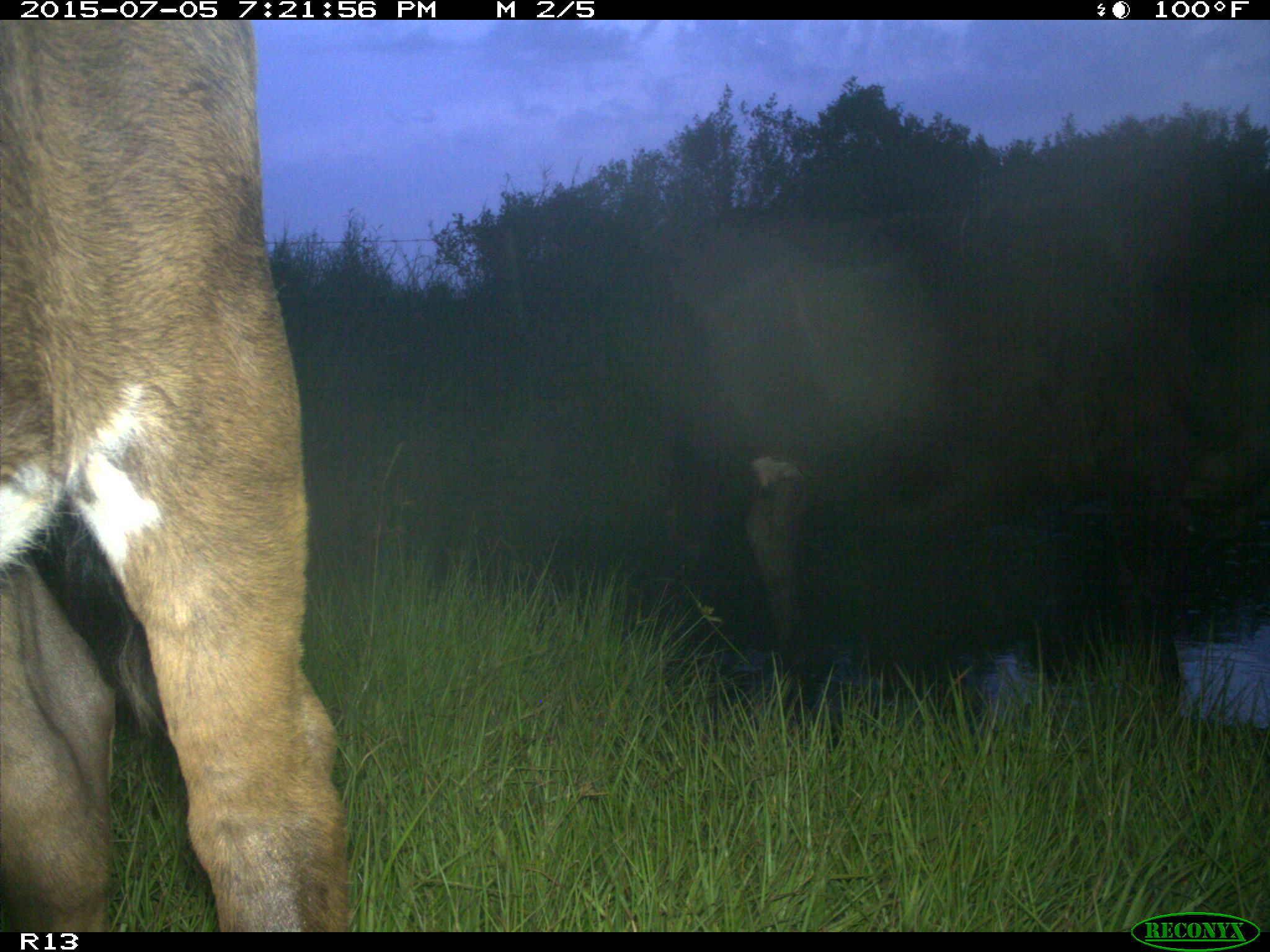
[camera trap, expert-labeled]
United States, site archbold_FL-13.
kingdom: Animalia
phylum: Chordata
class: Mammalia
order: Artiodactyla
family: Bovidae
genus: Bos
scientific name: Bos taurus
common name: domestic cow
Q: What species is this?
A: Bos taurus (domestic cow).